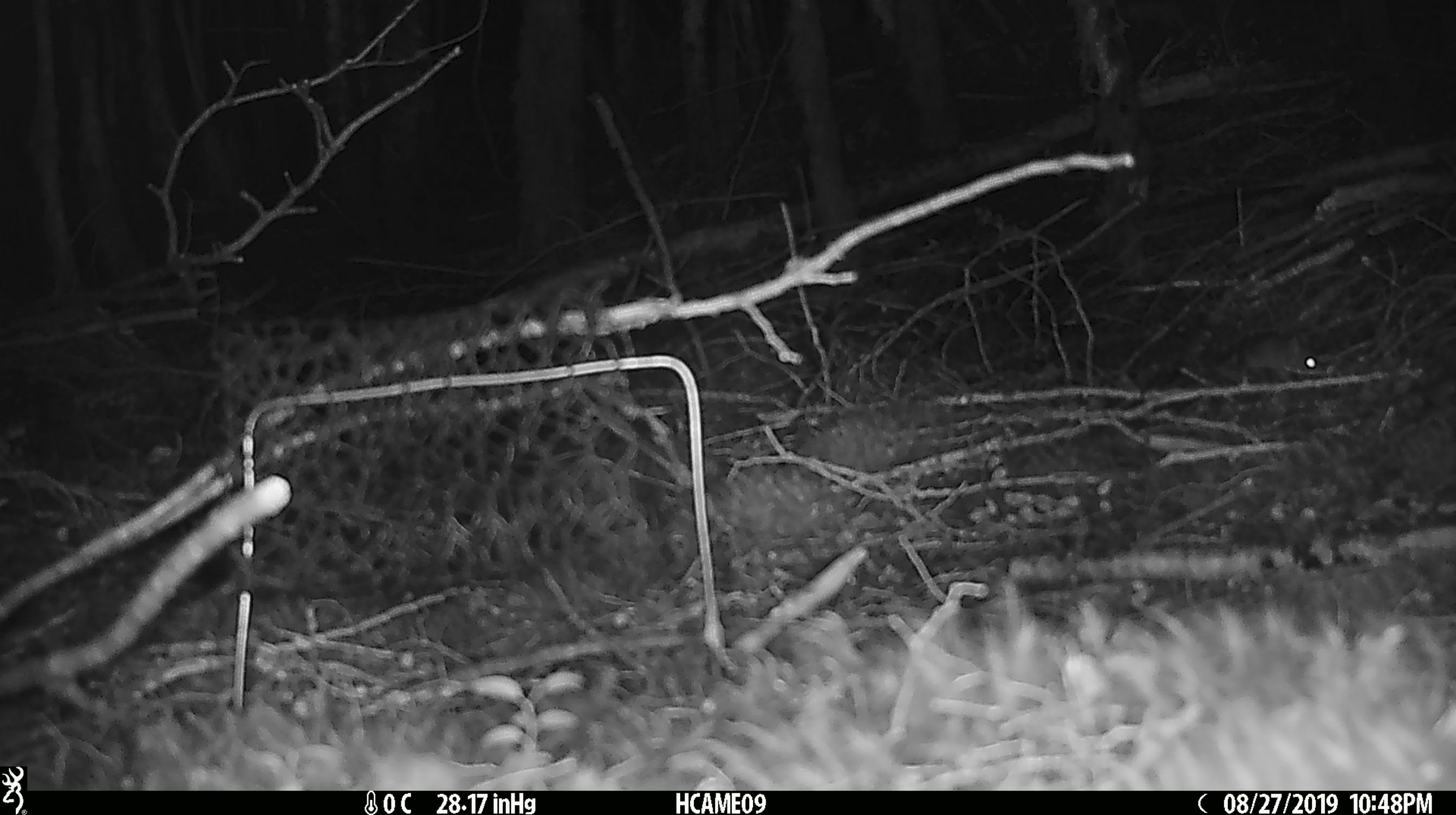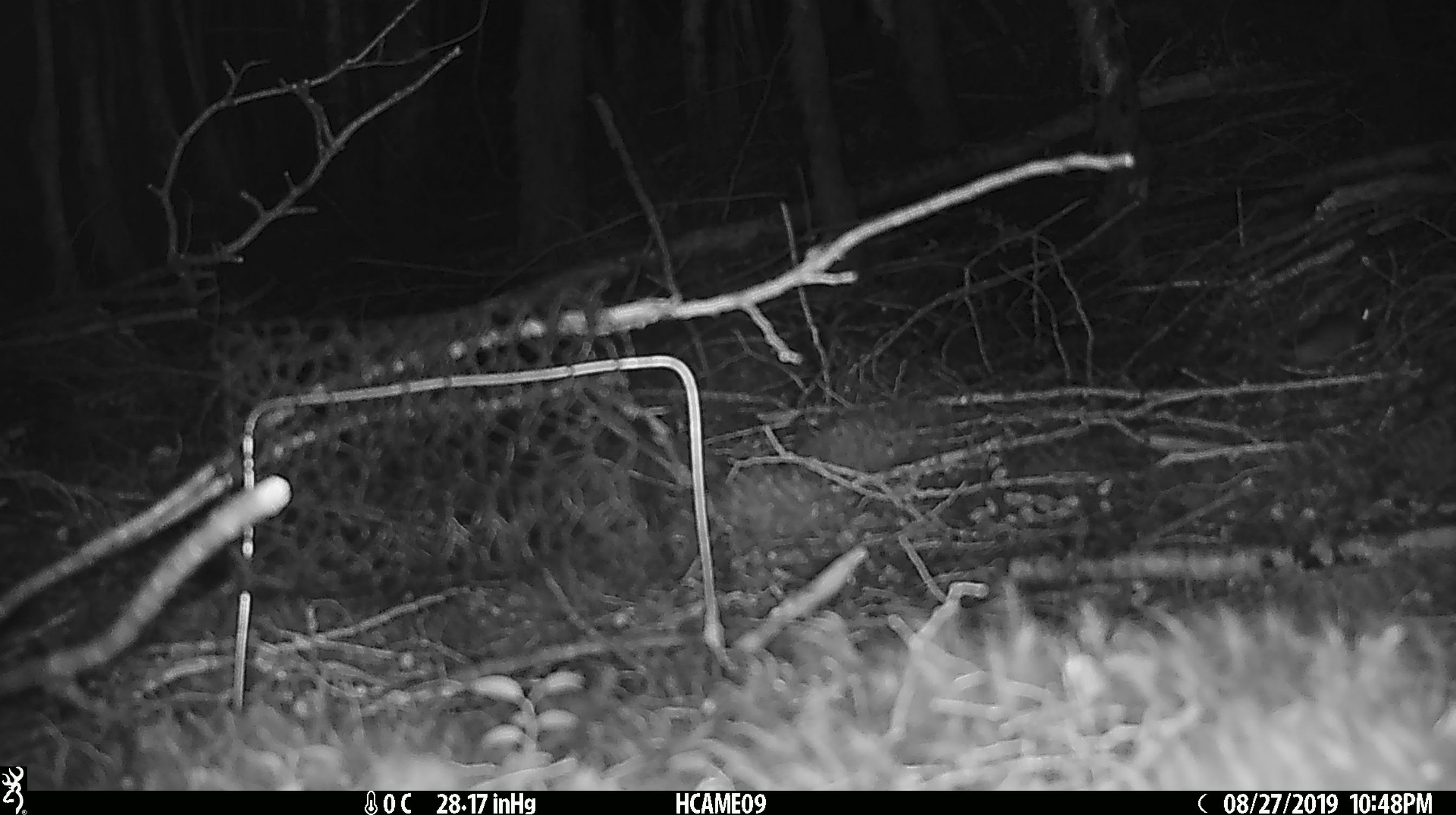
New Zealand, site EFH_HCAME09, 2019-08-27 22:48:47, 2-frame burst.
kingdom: Animalia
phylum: Chordata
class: Mammalia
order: Rodentia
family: Muridae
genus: Mus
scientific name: Mus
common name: mouse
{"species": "mouse (Mus)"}